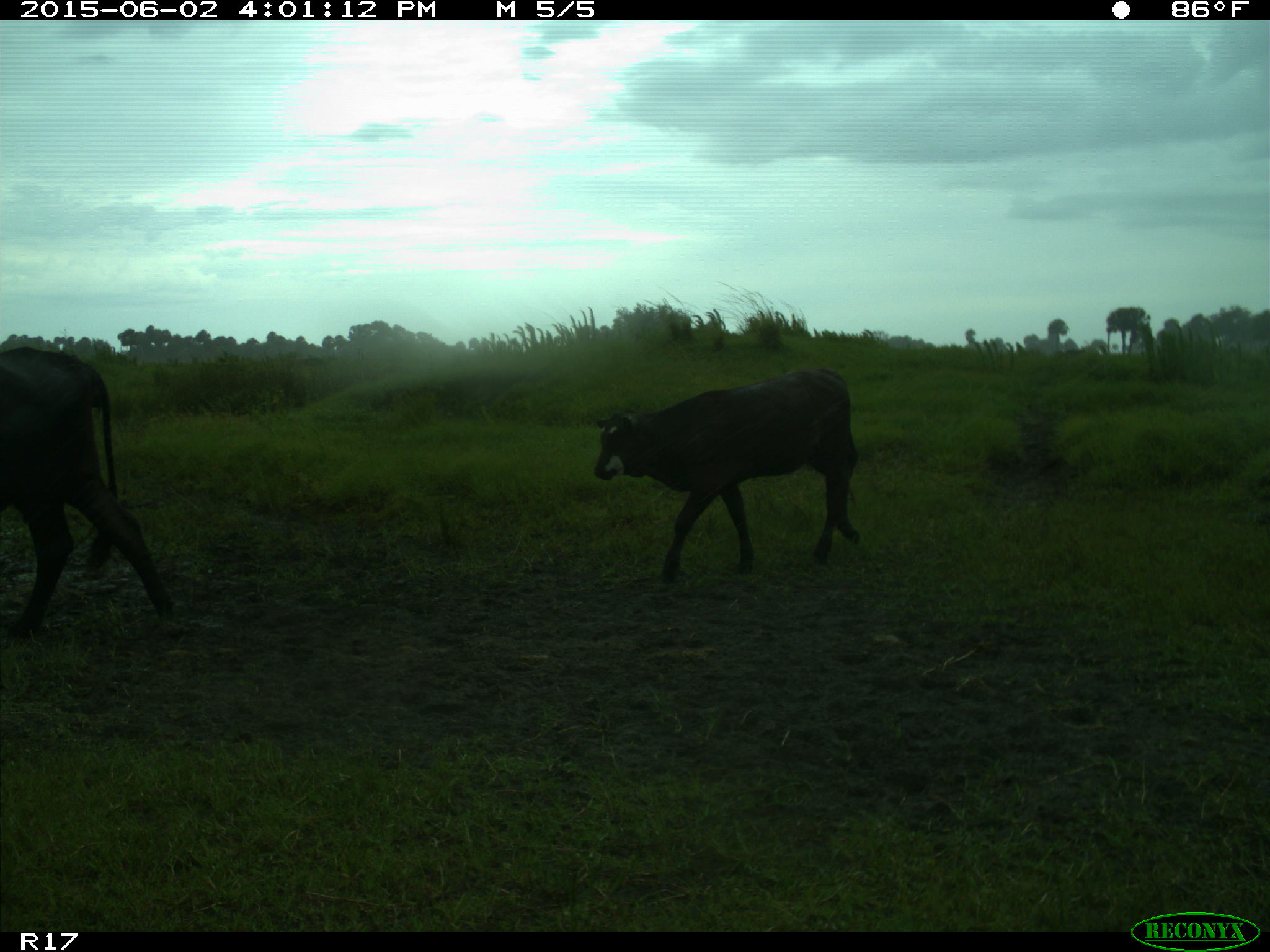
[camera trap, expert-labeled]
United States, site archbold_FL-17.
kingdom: Animalia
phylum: Chordata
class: Mammalia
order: Artiodactyla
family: Bovidae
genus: Bos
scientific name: Bos taurus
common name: domestic cow